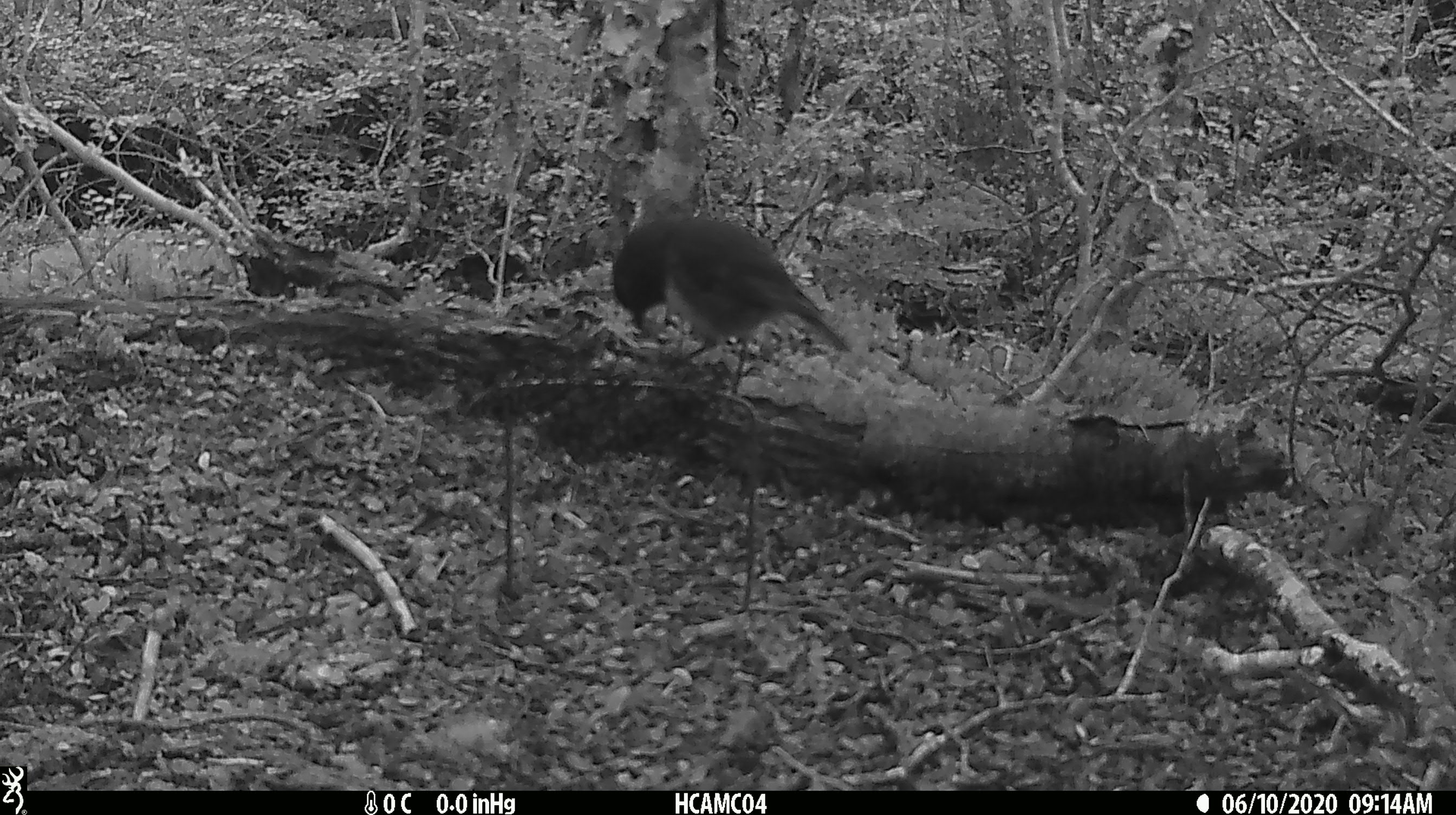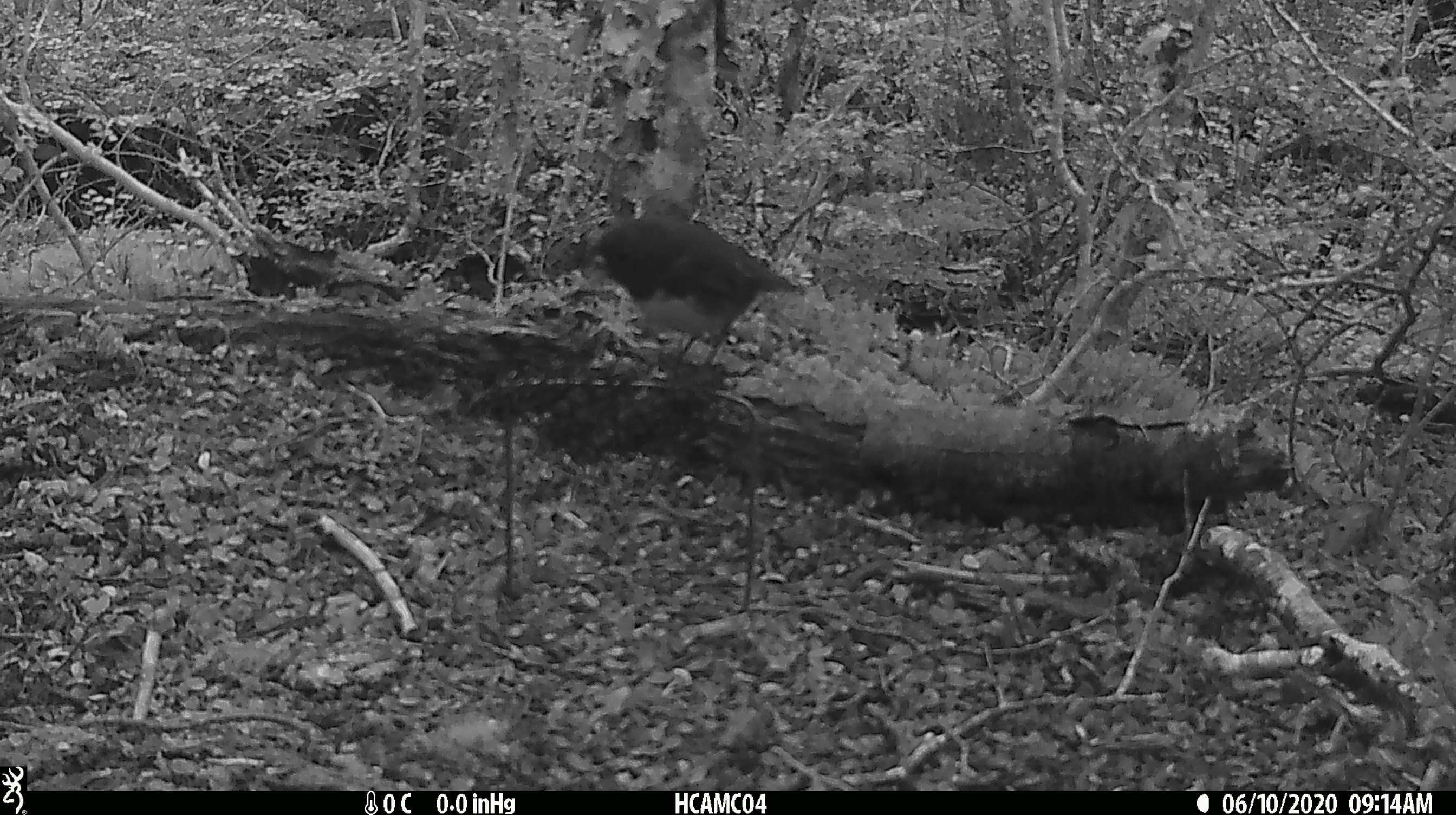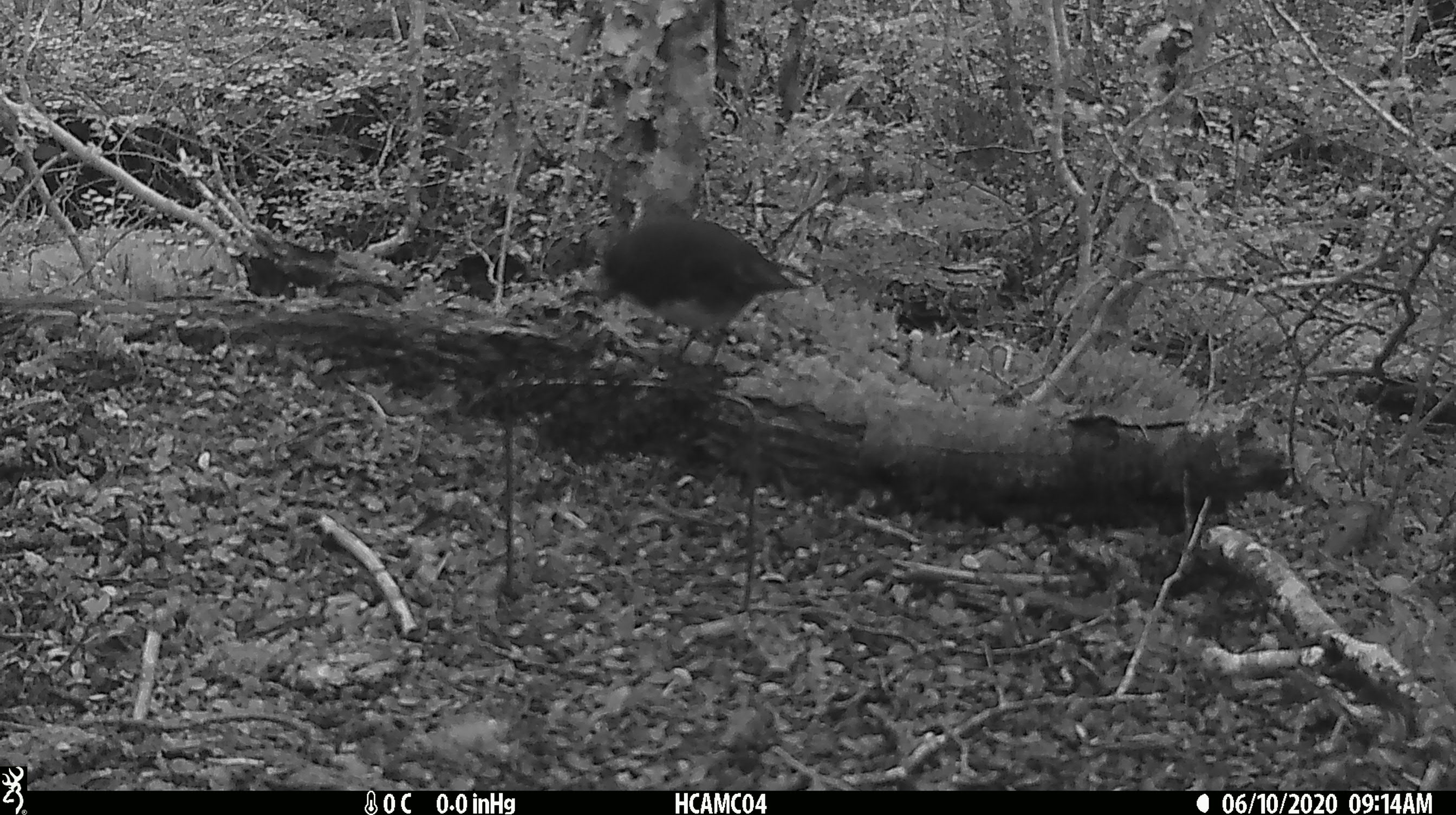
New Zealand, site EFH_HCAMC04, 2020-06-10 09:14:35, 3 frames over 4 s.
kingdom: Animalia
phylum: Chordata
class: Aves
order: Passeriformes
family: Petroicidae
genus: Petroica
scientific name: Petroica australis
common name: new zealand robin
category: robin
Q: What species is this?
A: Robin (new zealand robin) (Petroica australis).